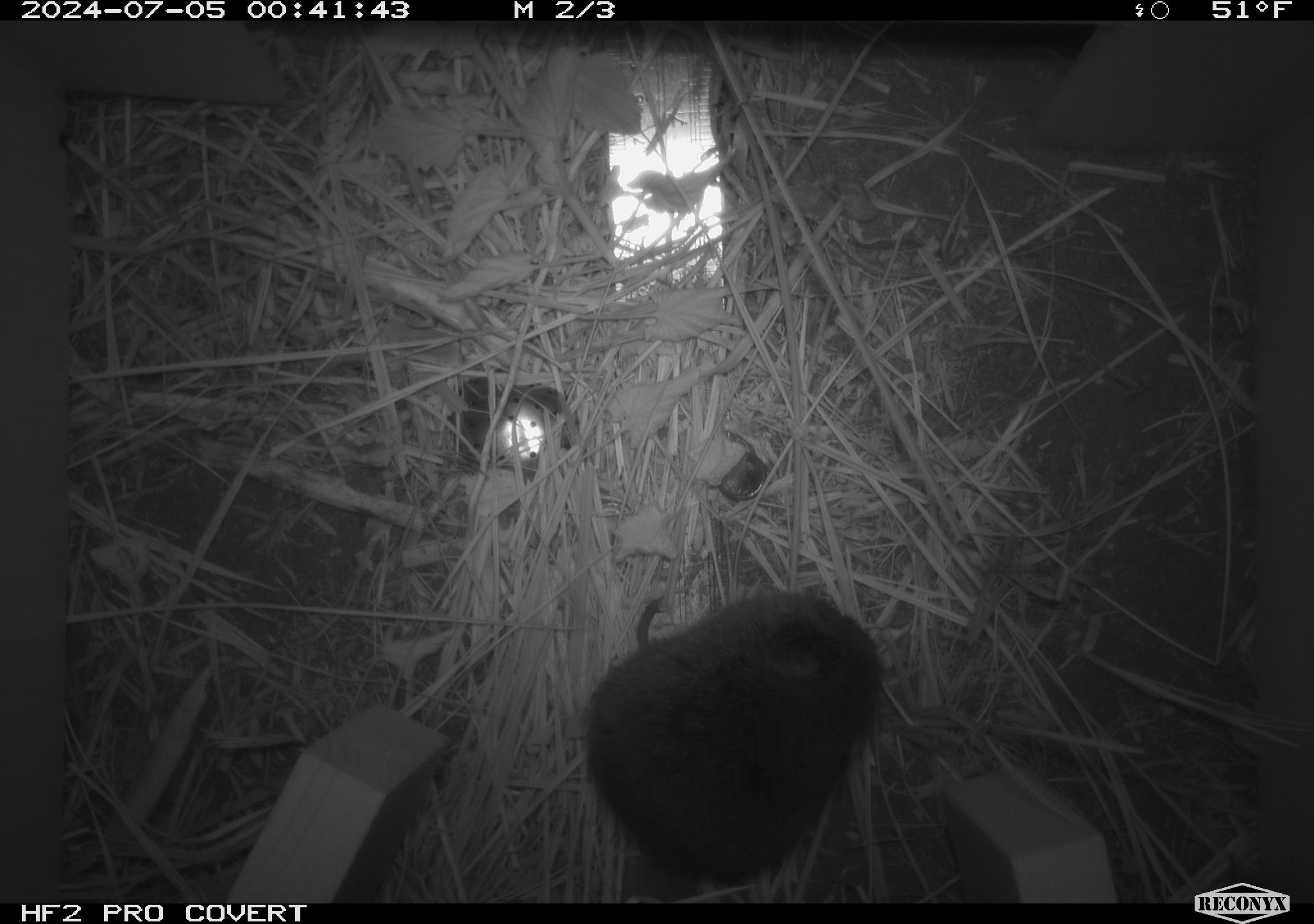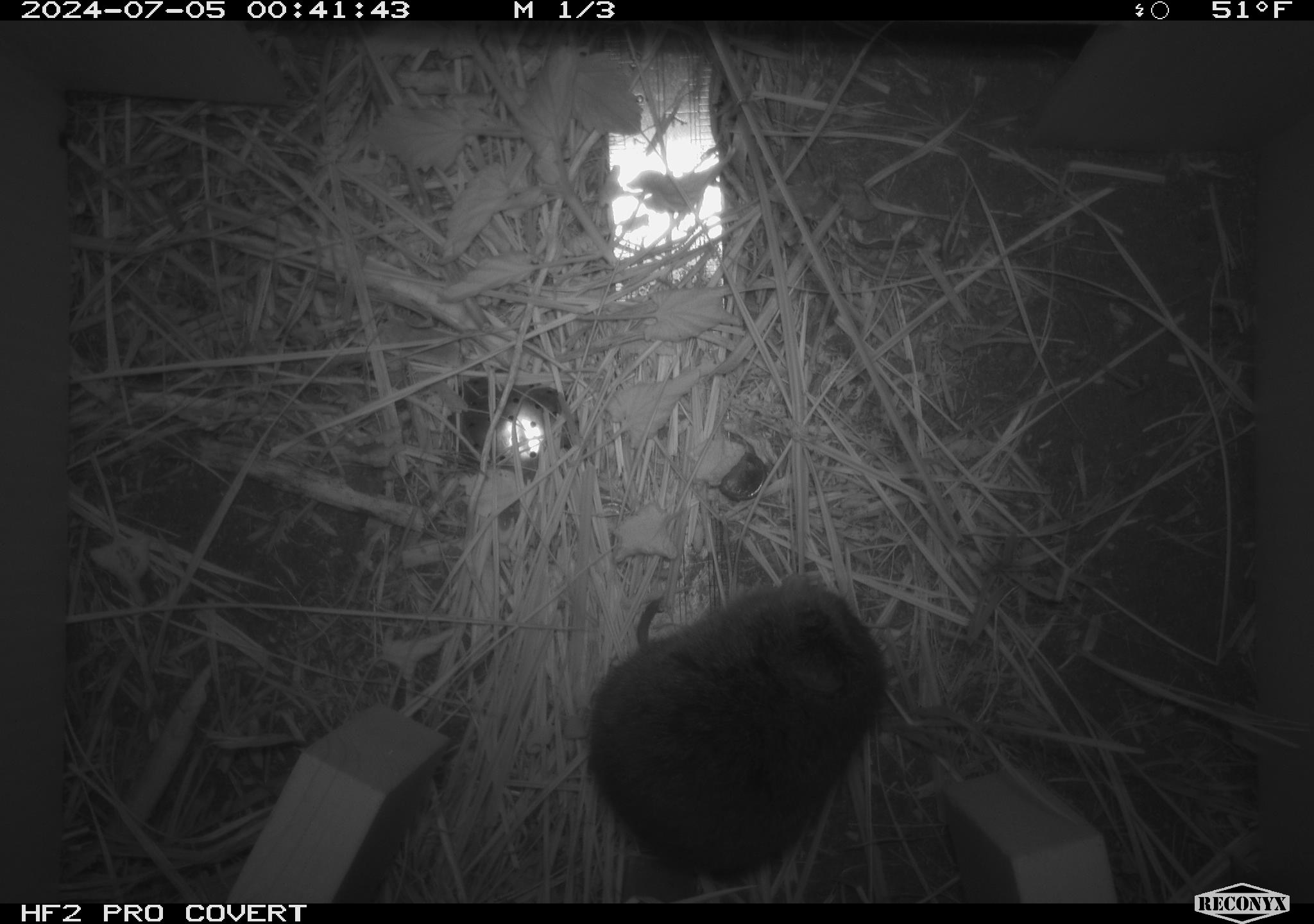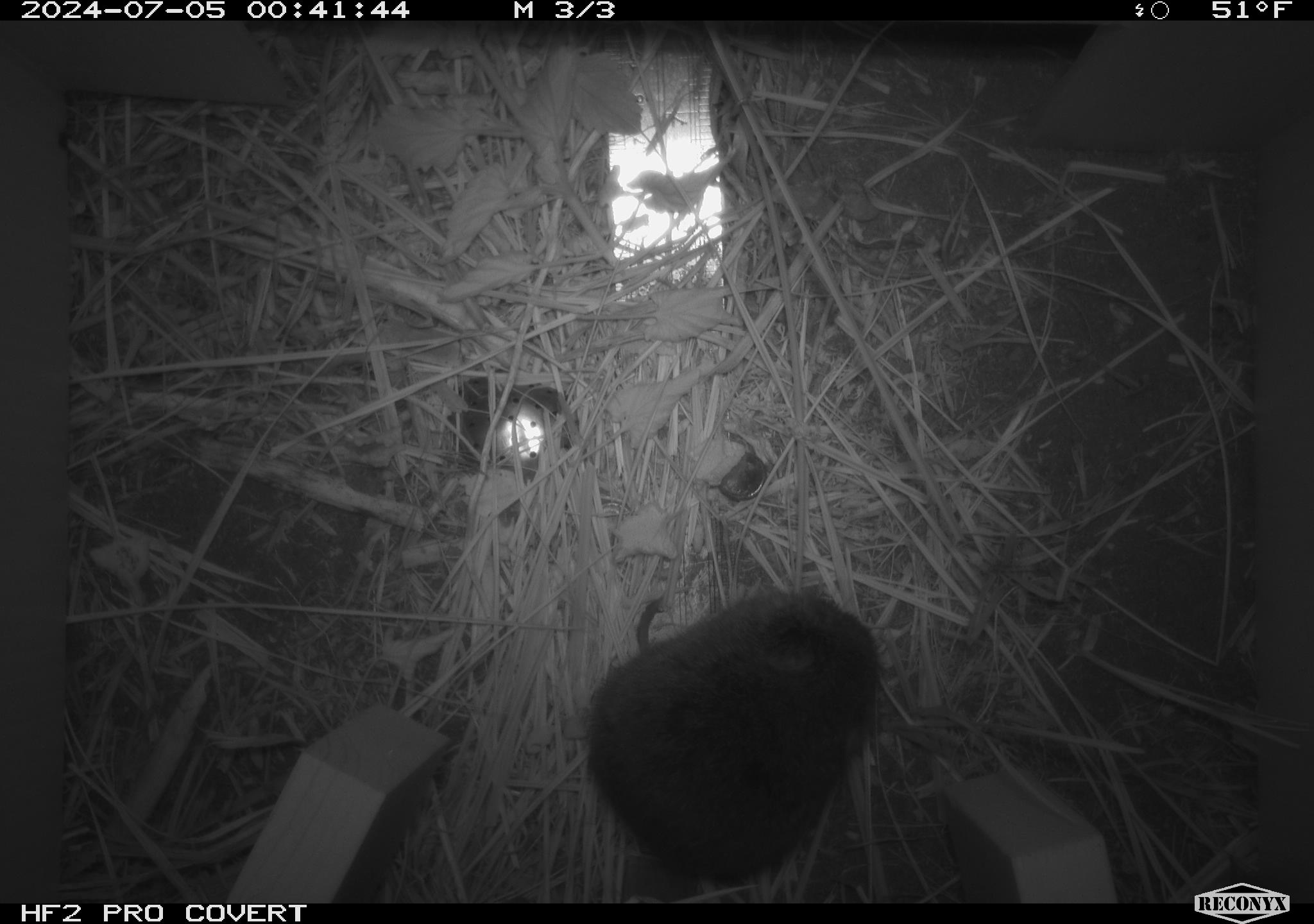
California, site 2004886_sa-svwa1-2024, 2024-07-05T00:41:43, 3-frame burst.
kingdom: Animalia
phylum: Chordata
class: Mammalia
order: Rodentia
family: Cricetidae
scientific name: Arvicolinae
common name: voles, lemmings, and muskrats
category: arvicolinae subfamily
Arvicolinae subfamily (voles, lemmings, and muskrats) (Arvicolinae).